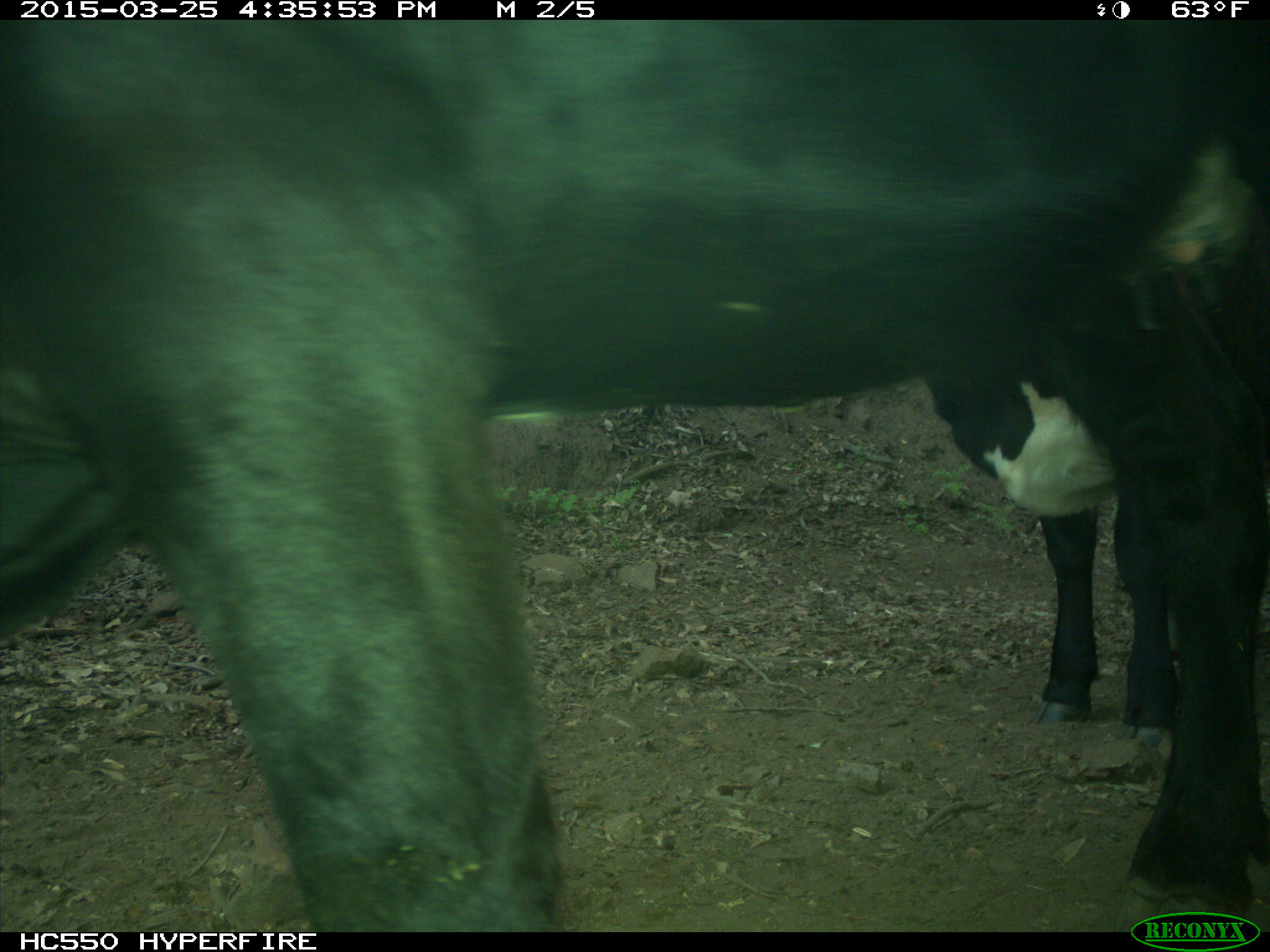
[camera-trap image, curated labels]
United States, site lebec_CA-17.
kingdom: Animalia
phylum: Chordata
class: Mammalia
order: Artiodactyla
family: Bovidae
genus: Bos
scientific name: Bos taurus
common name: domestic cow